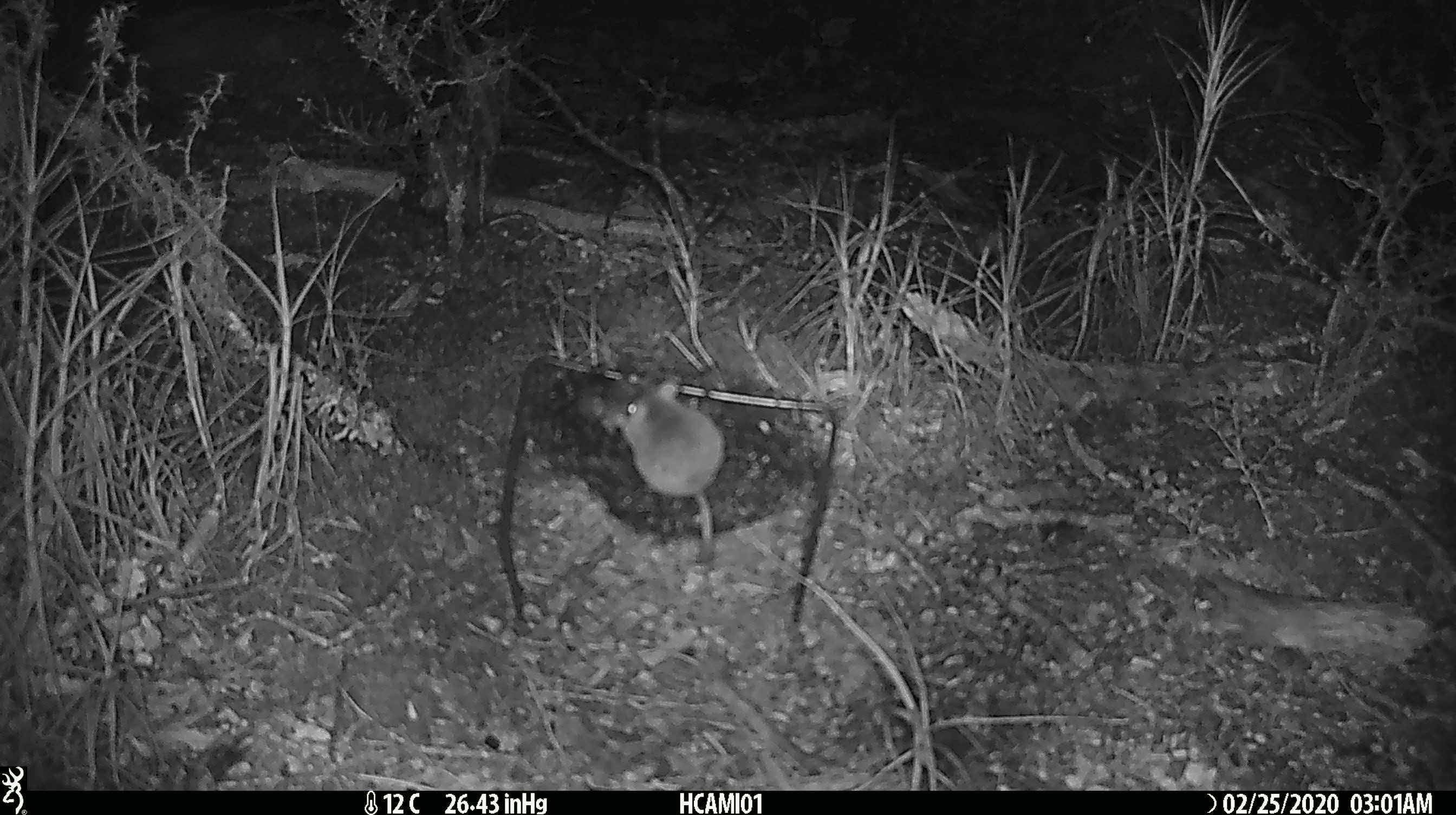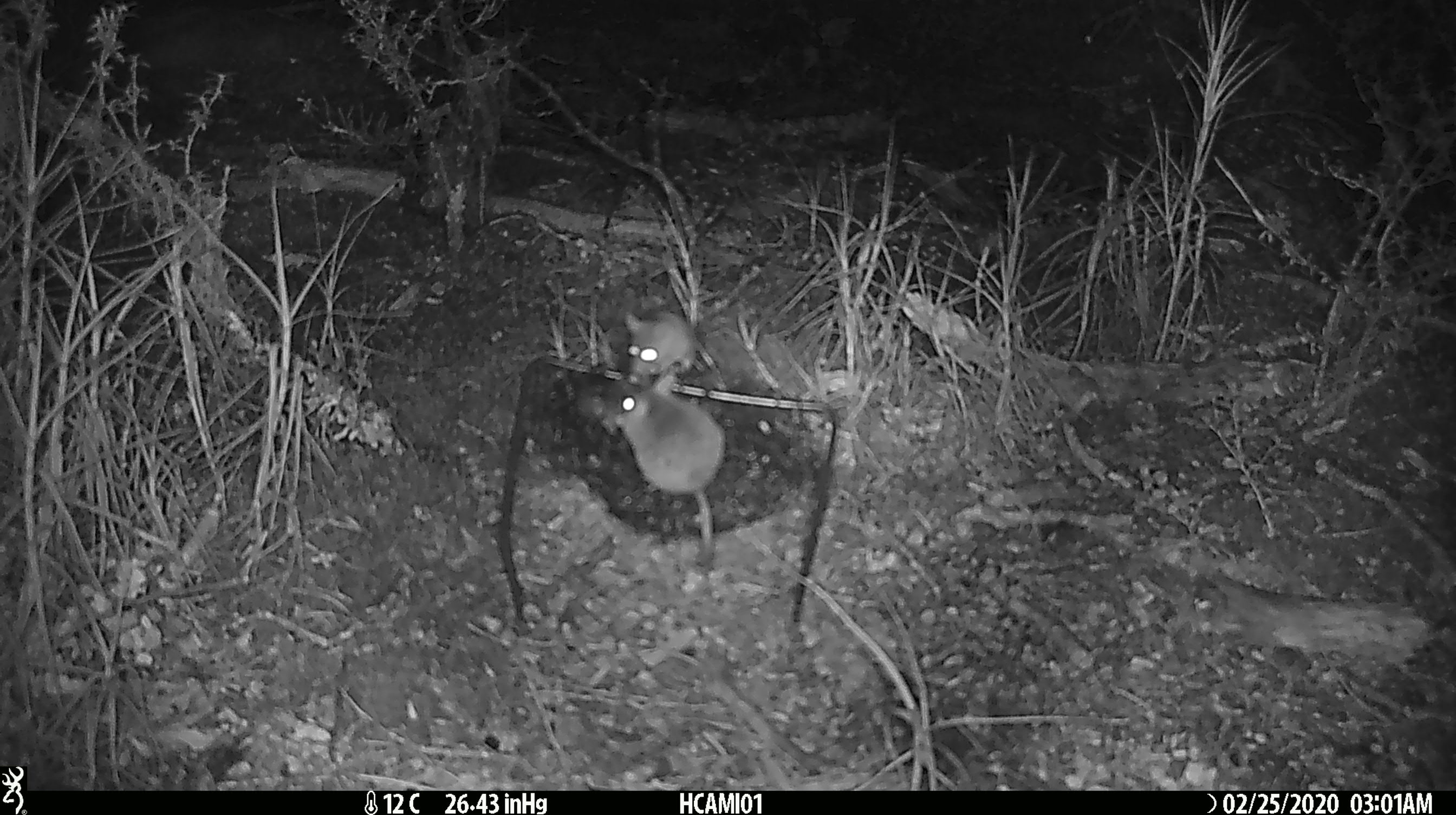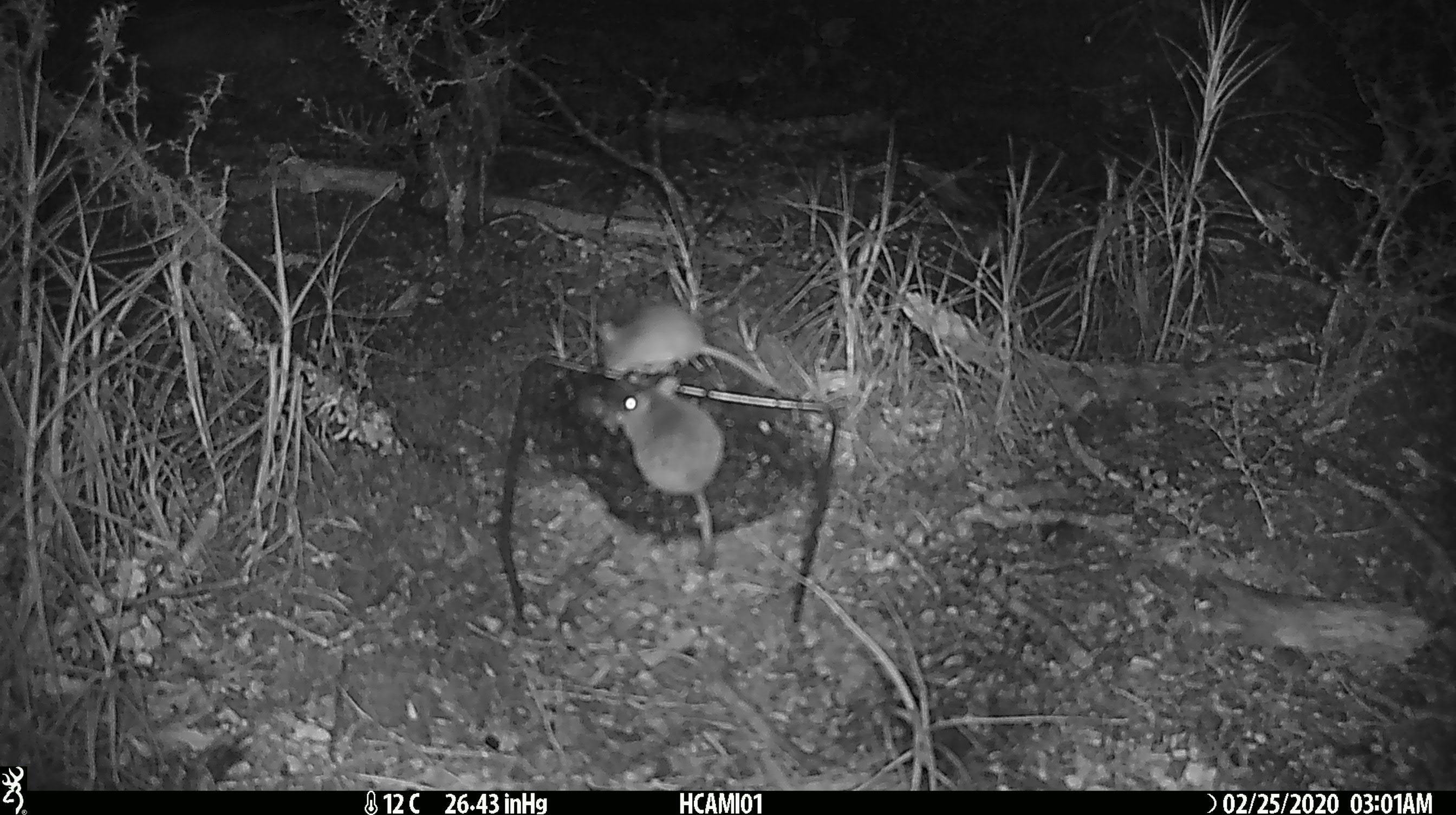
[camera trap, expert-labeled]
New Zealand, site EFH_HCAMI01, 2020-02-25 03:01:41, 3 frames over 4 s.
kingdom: Animalia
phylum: Chordata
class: Mammalia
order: Rodentia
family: Muridae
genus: Mus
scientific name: Mus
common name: mouse